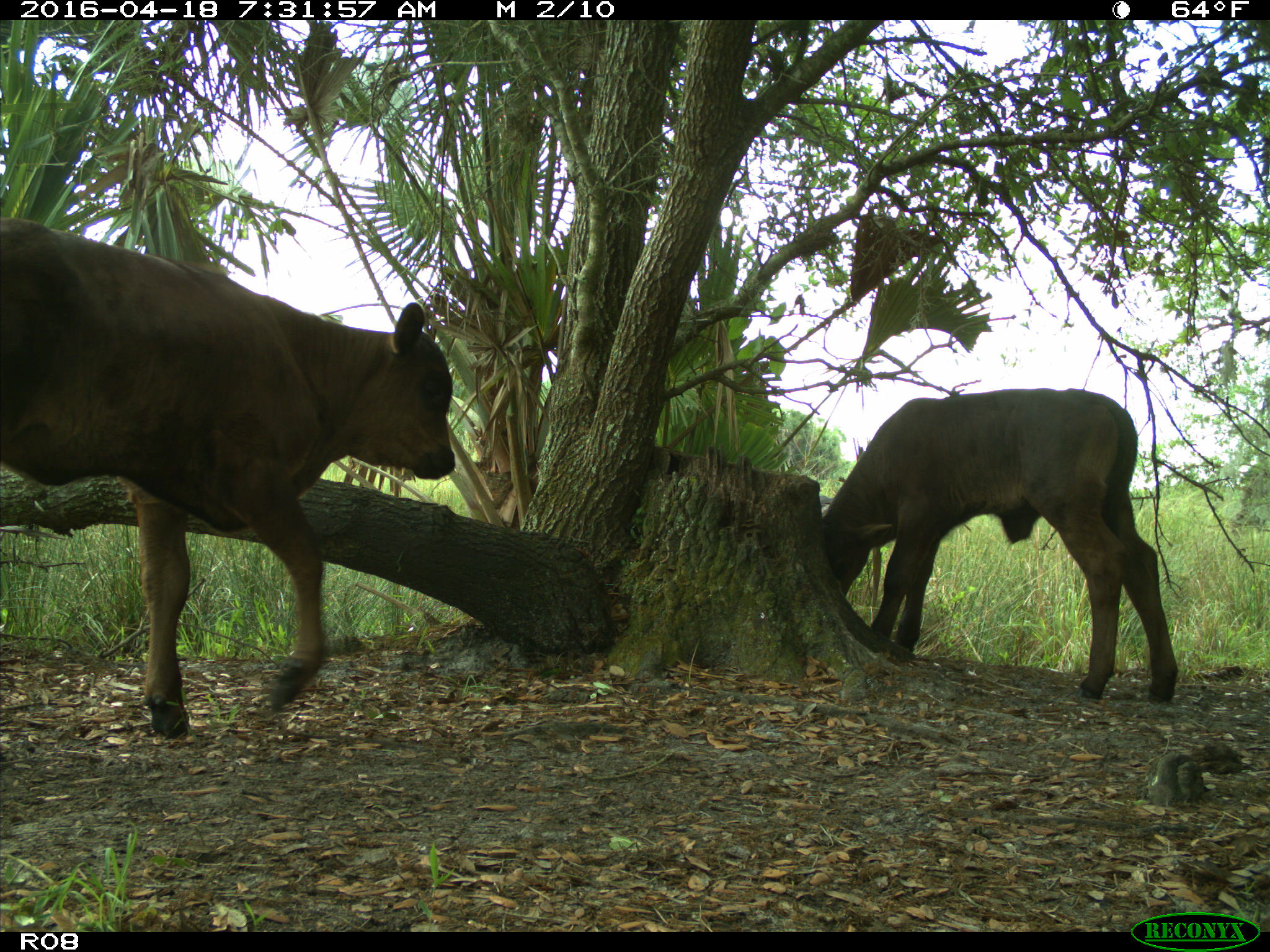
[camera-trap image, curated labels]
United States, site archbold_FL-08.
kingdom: Animalia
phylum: Chordata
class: Mammalia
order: Artiodactyla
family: Bovidae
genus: Bos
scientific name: Bos taurus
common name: domestic cow